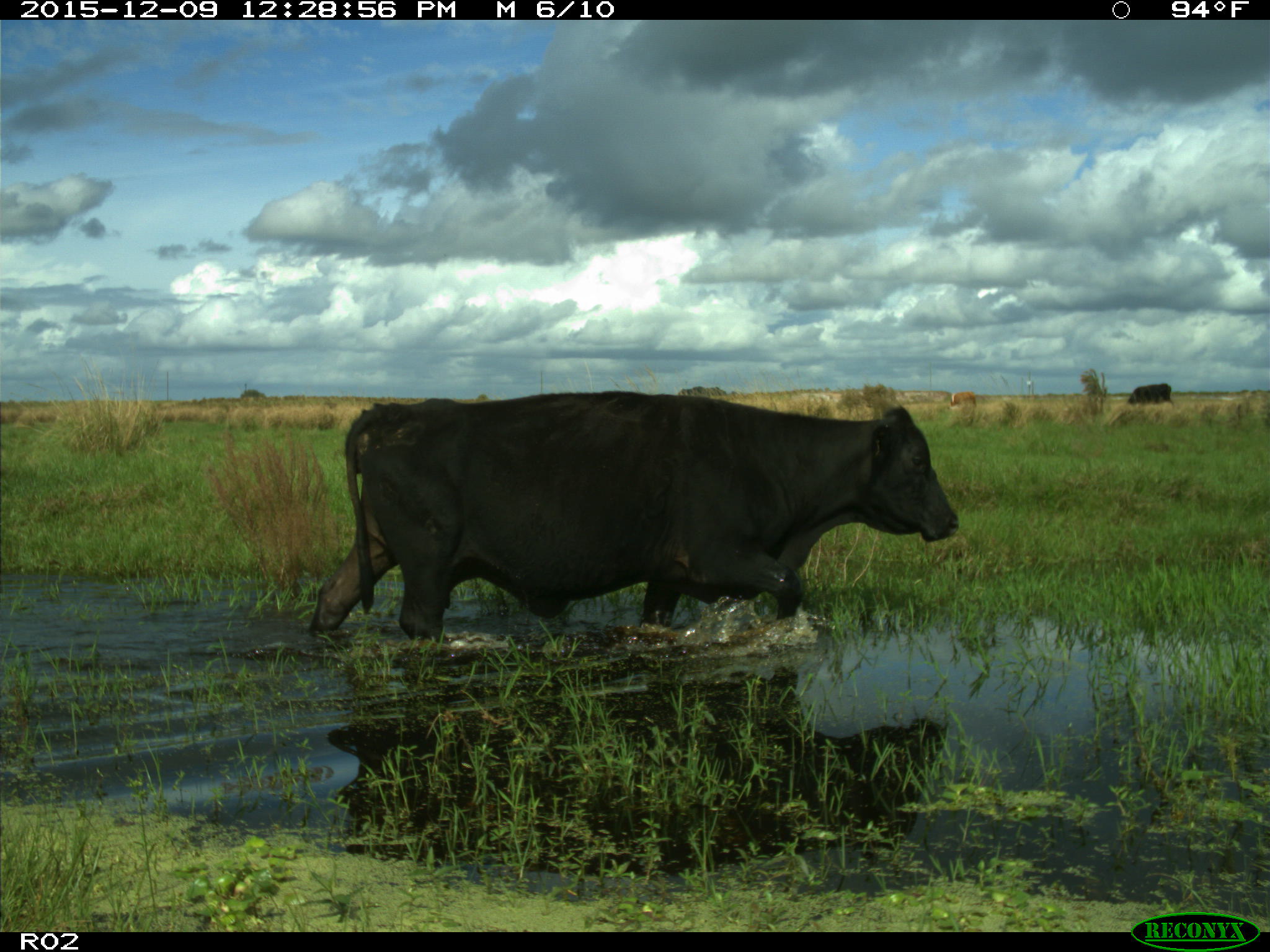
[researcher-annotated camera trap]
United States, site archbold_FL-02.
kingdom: Animalia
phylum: Chordata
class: Mammalia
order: Artiodactyla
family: Bovidae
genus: Bos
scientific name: Bos taurus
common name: domestic cow